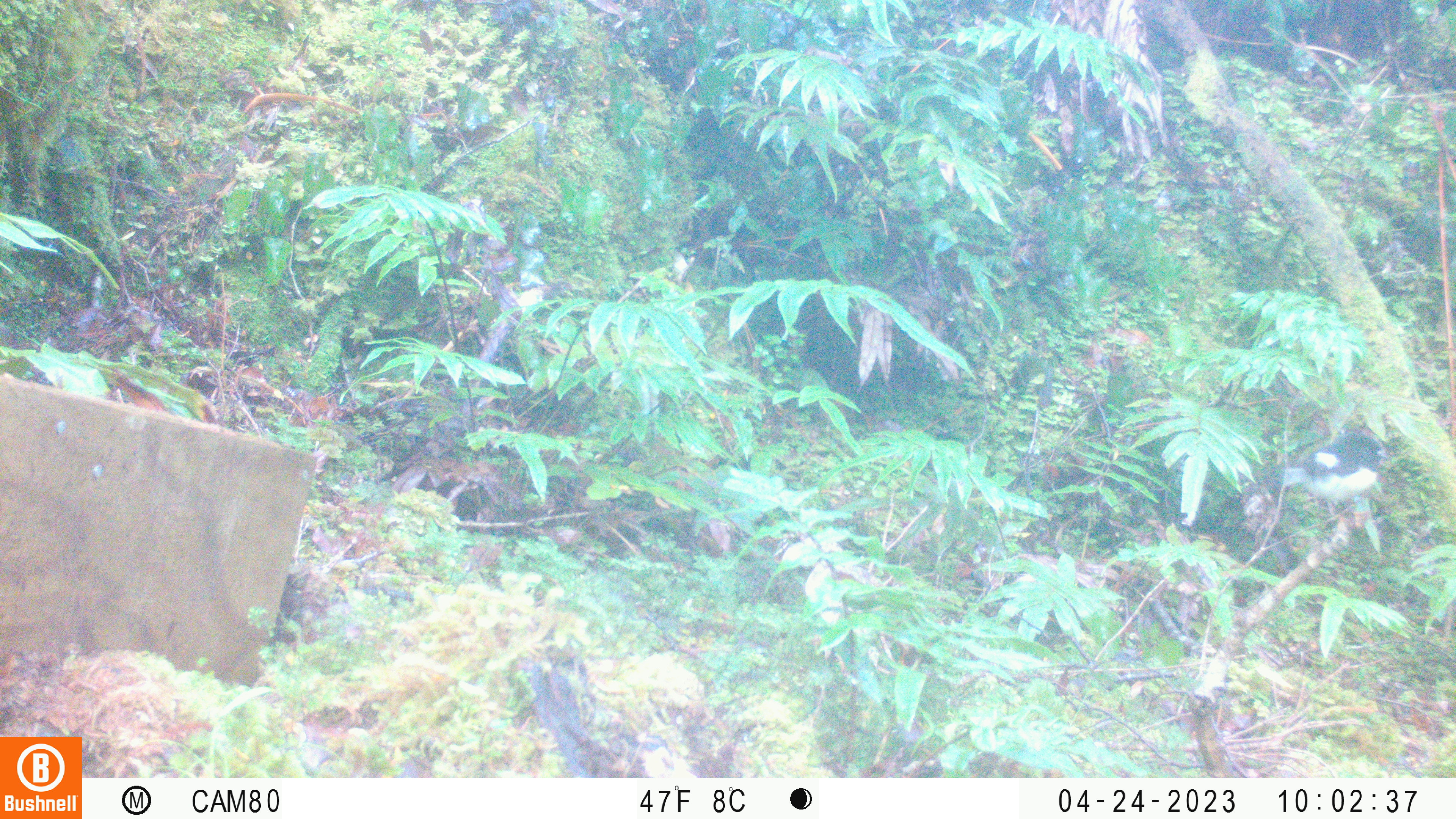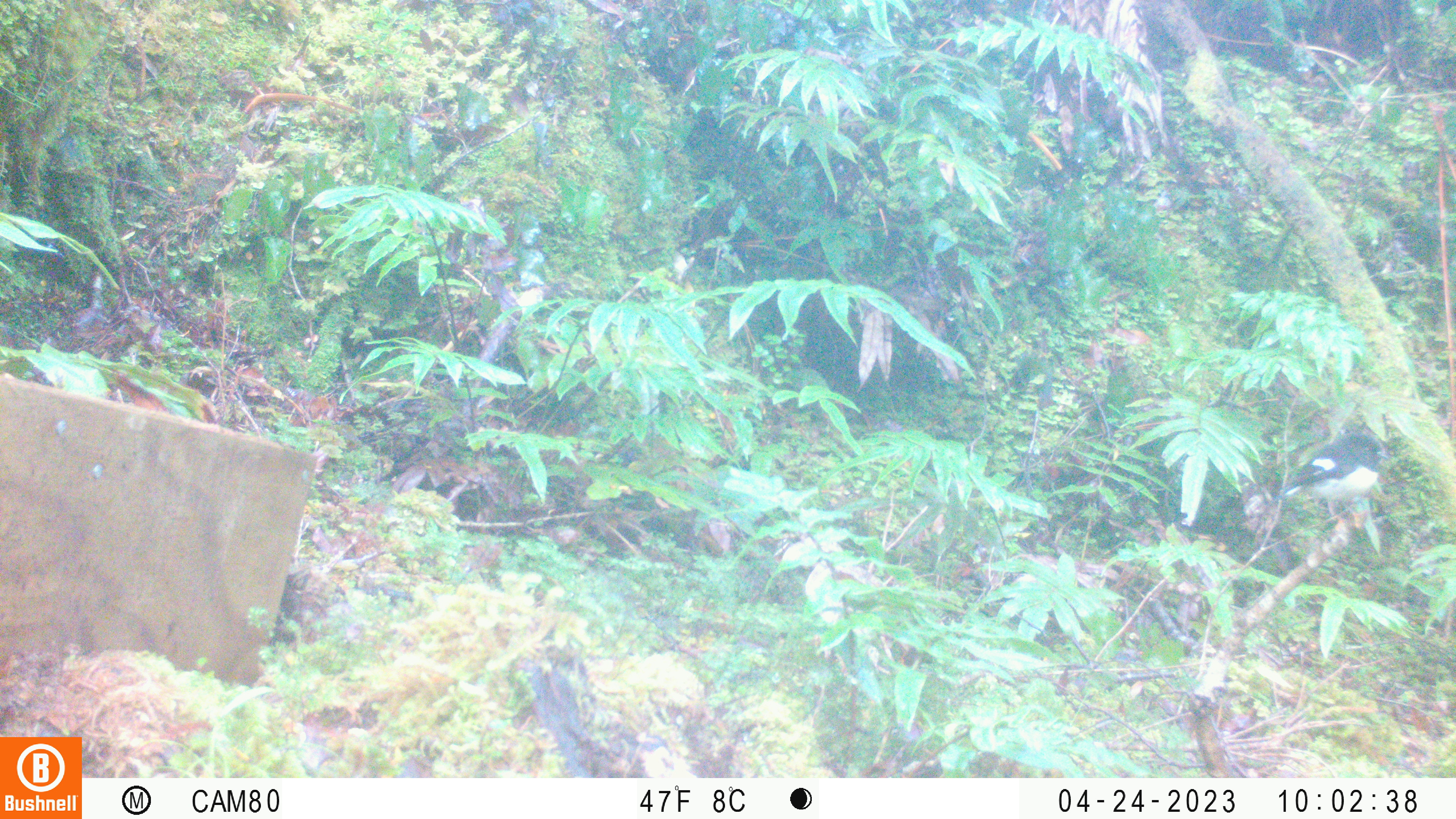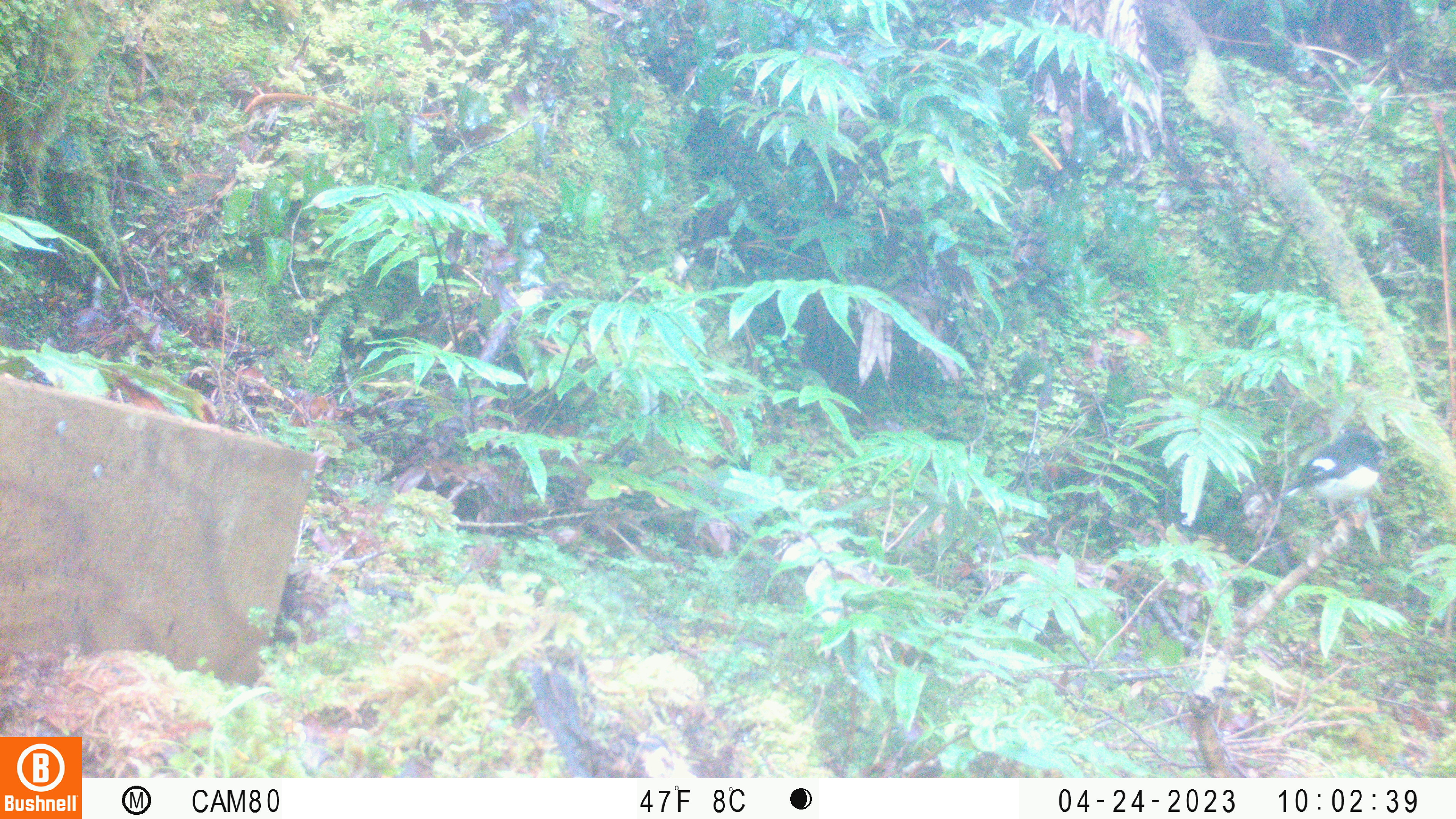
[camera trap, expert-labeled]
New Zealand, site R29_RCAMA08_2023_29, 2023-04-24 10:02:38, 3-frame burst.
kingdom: Animalia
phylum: Chordata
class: Aves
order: Passeriformes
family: Petroicidae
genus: Petroica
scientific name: Petroica macrocephala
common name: tomtit